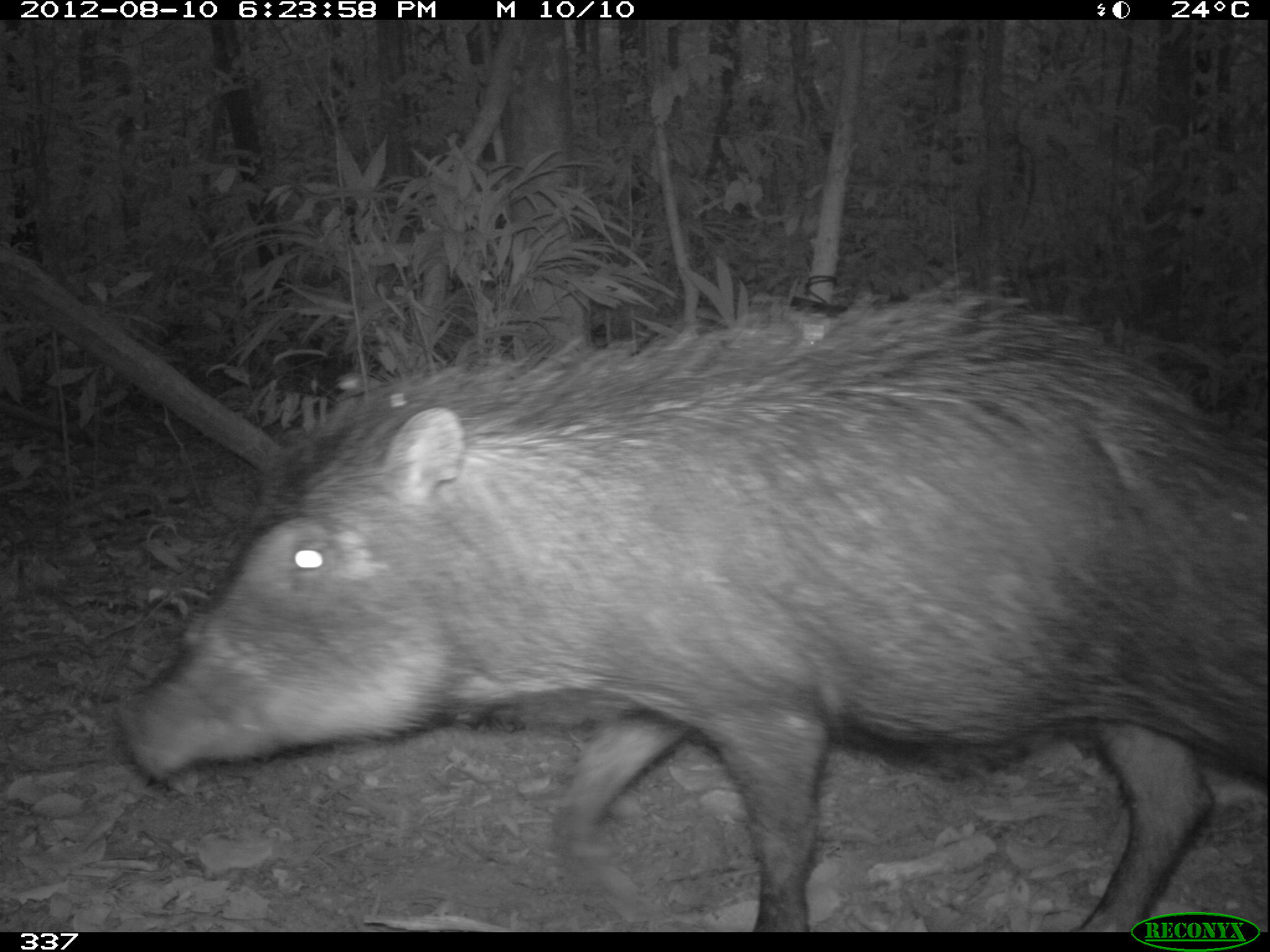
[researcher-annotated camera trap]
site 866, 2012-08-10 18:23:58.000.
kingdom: Animalia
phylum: Chordata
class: Mammalia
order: Artiodactyla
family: Tayassuidae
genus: Tayassu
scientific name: Tayassu pecari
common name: white-lipped peccary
Tayassu pecari (white-lipped peccary).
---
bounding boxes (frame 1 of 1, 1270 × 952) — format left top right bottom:
tayassu pecari: 113 287 1270 931